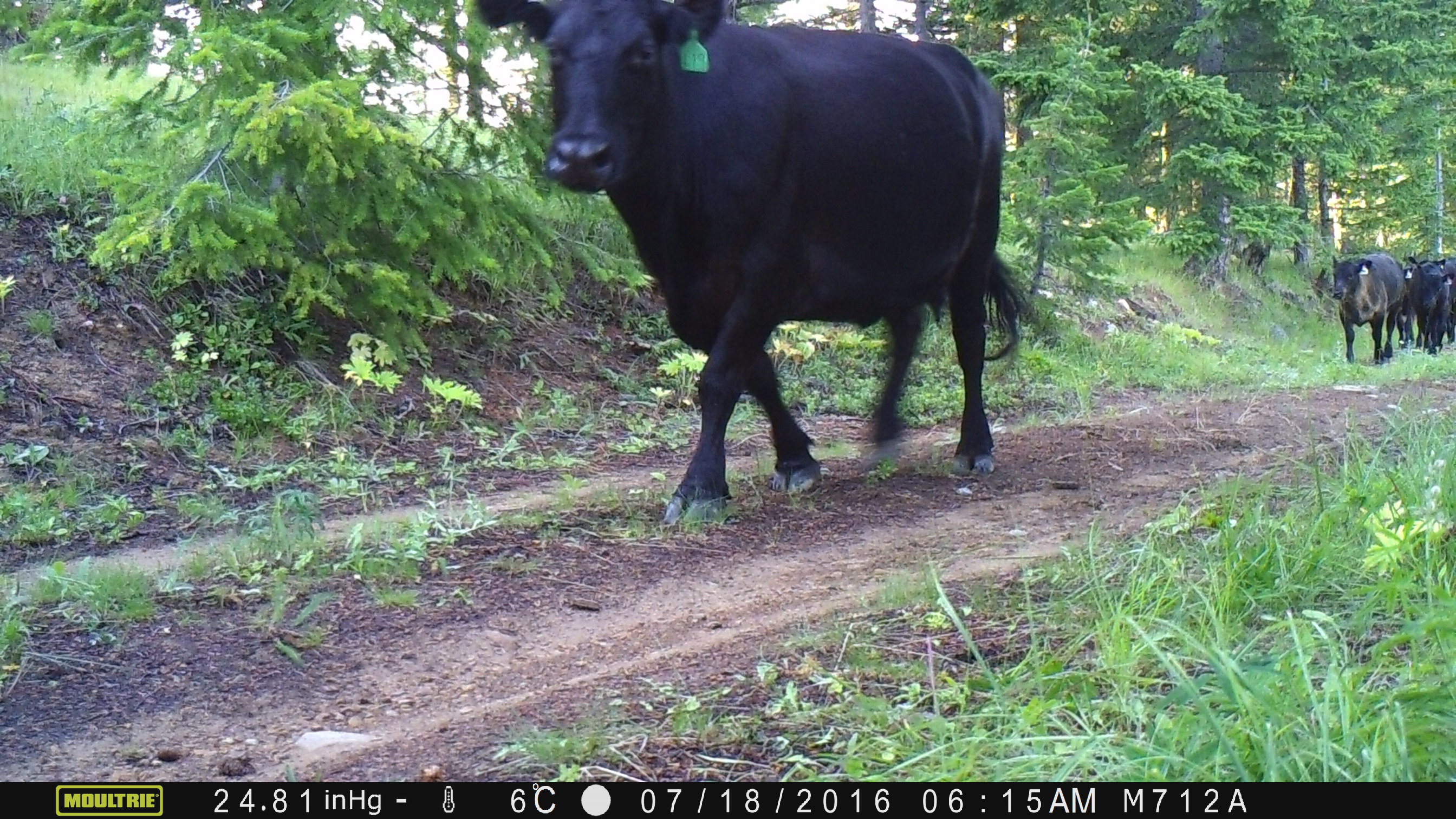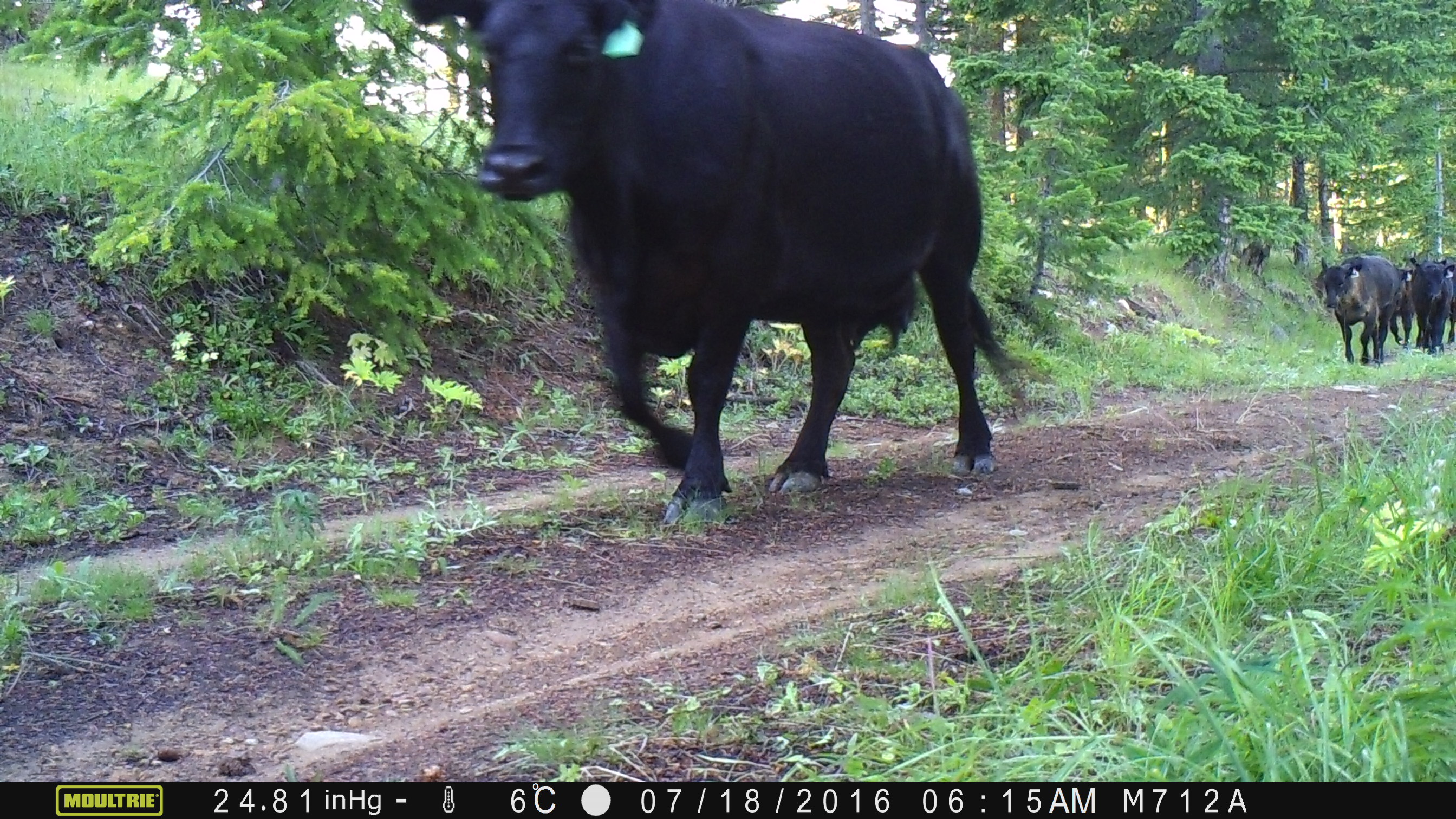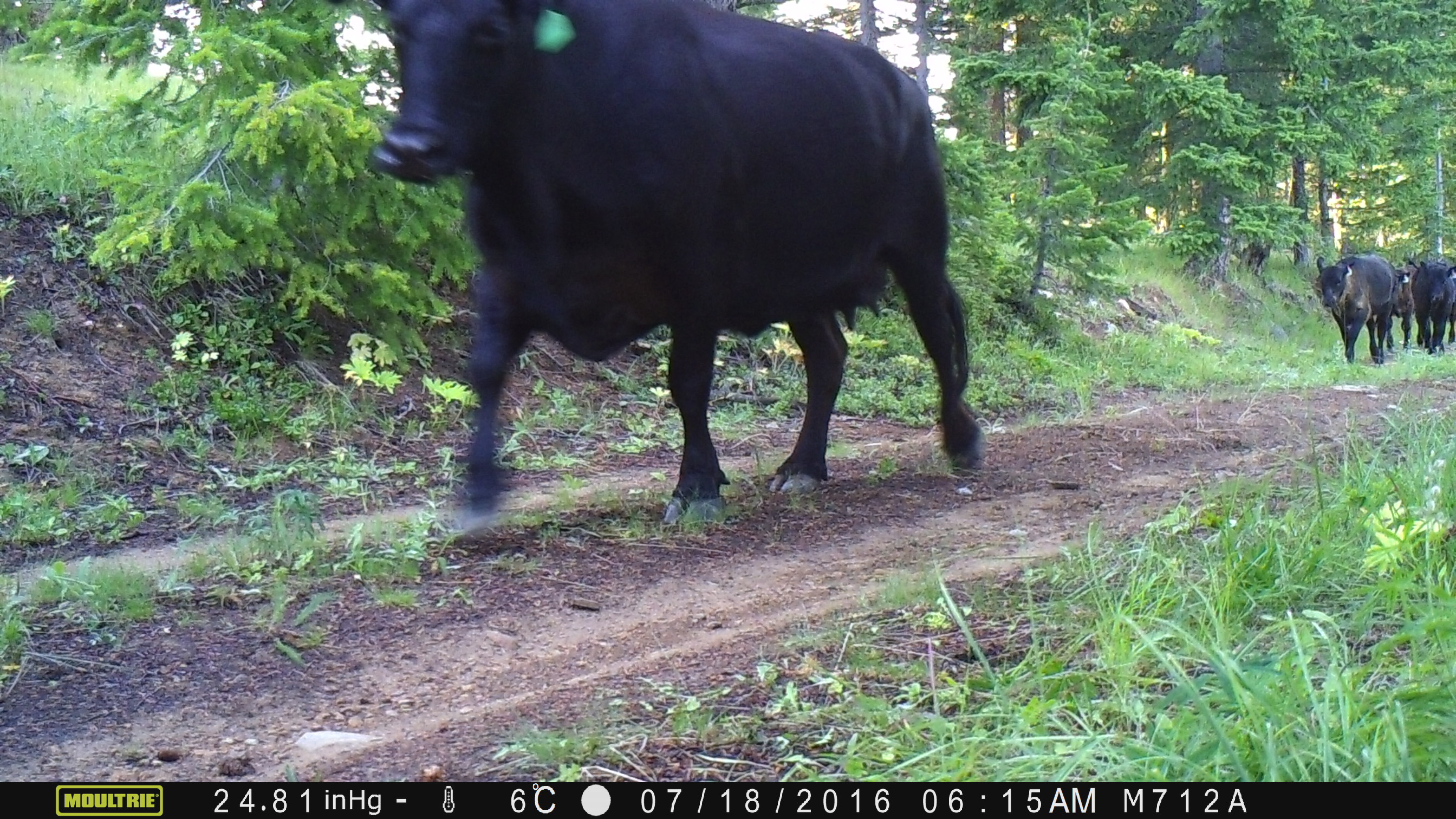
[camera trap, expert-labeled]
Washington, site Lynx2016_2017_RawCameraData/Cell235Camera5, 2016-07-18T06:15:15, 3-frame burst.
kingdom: Animalia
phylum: Chordata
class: Mammalia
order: Artiodactyla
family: Bovidae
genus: Bos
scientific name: Bos taurus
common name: domestic cattle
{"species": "domestic cattle (Bos taurus)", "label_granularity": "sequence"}